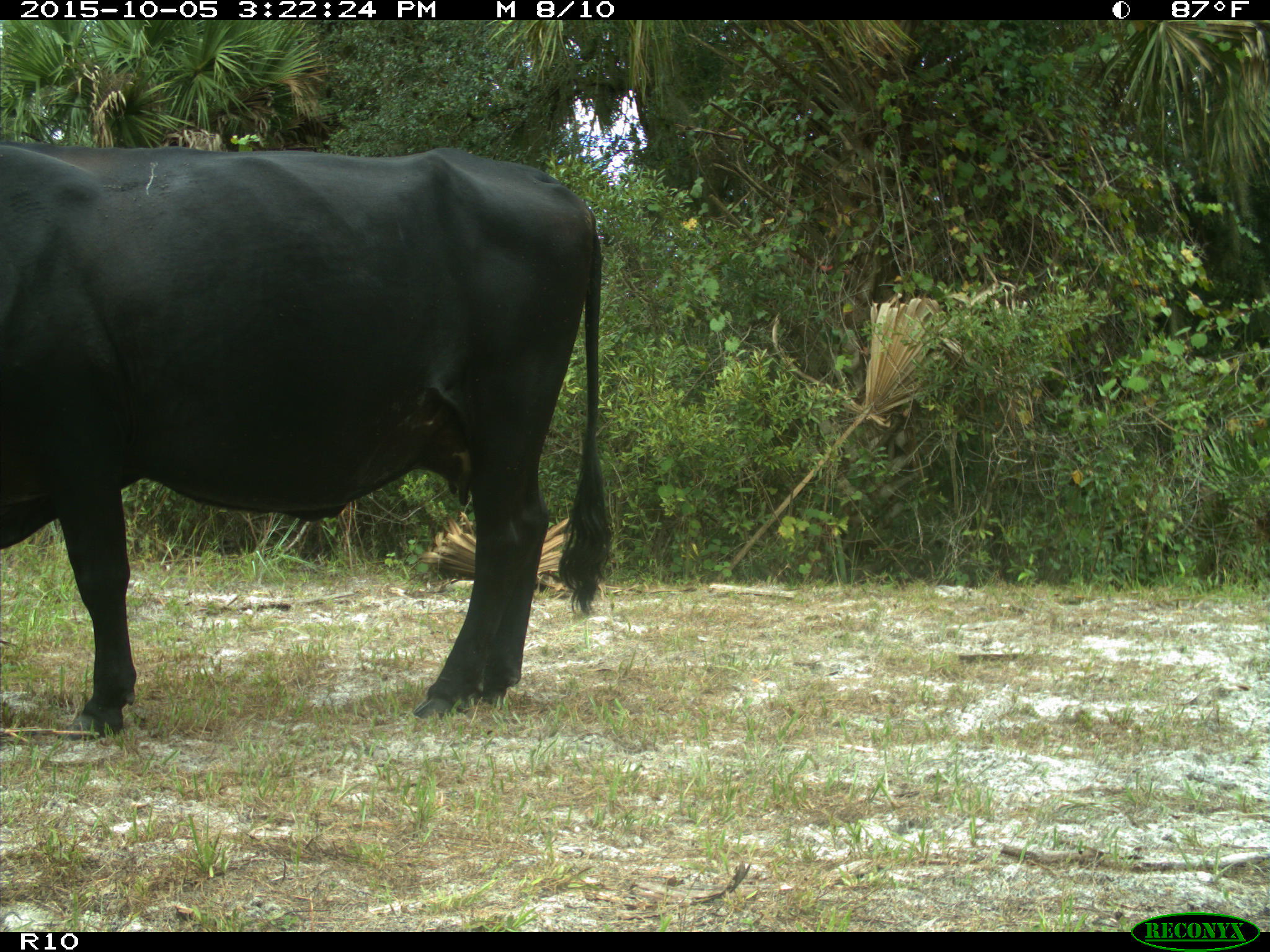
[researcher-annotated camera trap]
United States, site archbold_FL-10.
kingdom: Animalia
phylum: Chordata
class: Mammalia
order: Artiodactyla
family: Bovidae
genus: Bos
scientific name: Bos taurus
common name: domestic cow